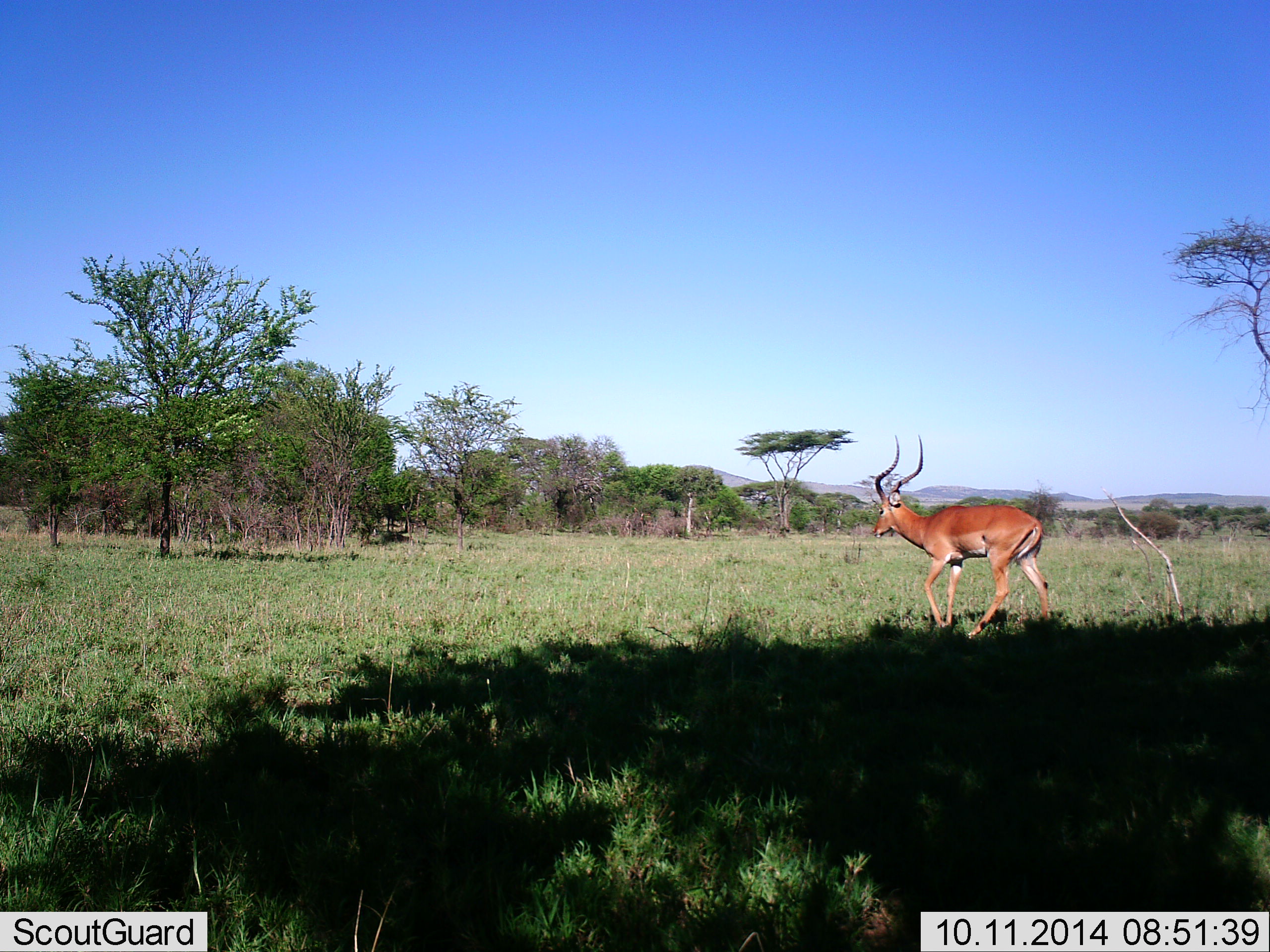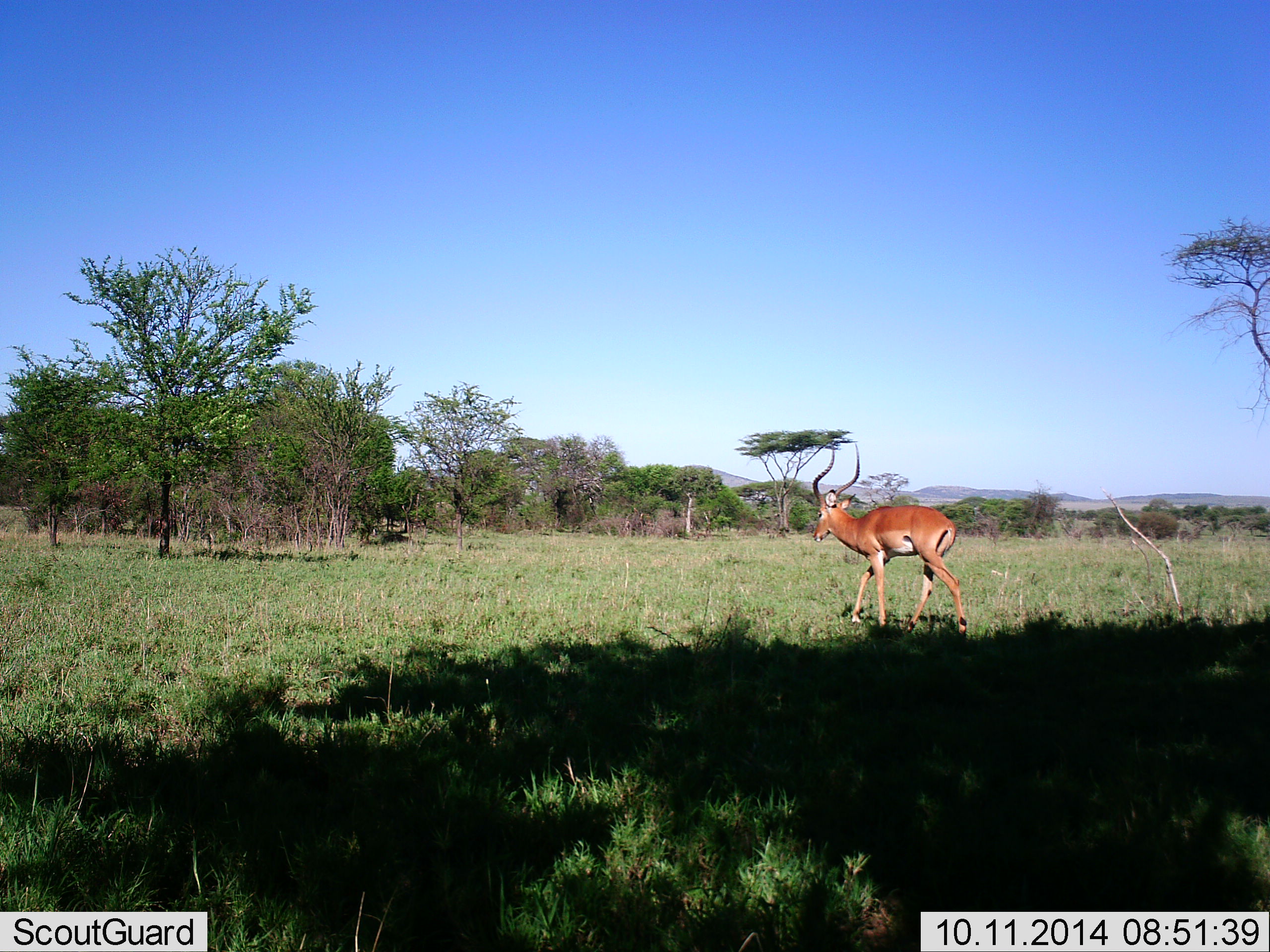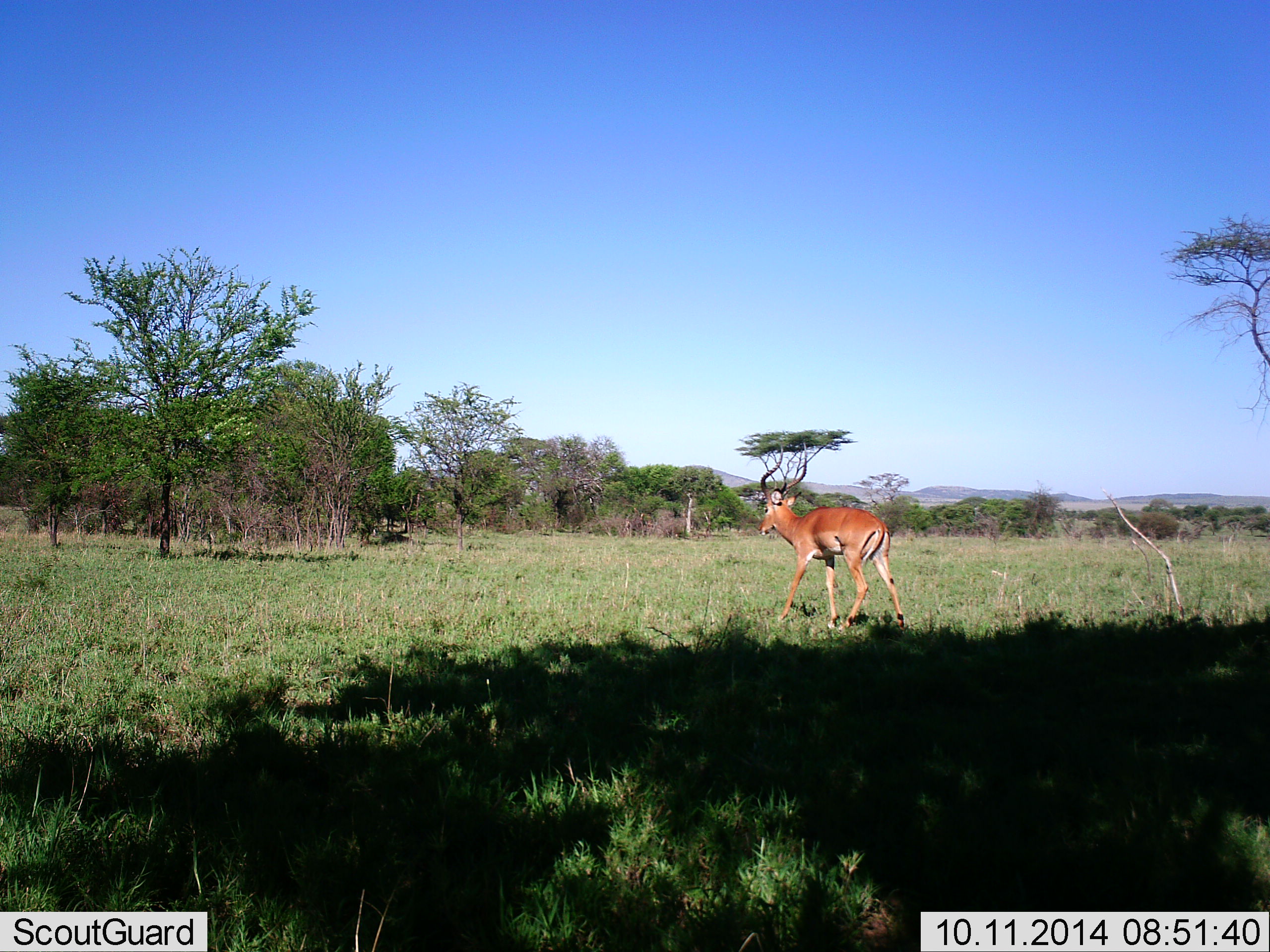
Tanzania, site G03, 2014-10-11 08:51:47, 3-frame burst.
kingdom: Animalia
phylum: Chordata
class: Mammalia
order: Artiodactyla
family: Bovidae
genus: Aepyceros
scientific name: Aepyceros melampus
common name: impala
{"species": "impala (Aepyceros melampus)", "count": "1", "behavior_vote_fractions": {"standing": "9%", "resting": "0%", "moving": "100%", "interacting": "0%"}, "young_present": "0%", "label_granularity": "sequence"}